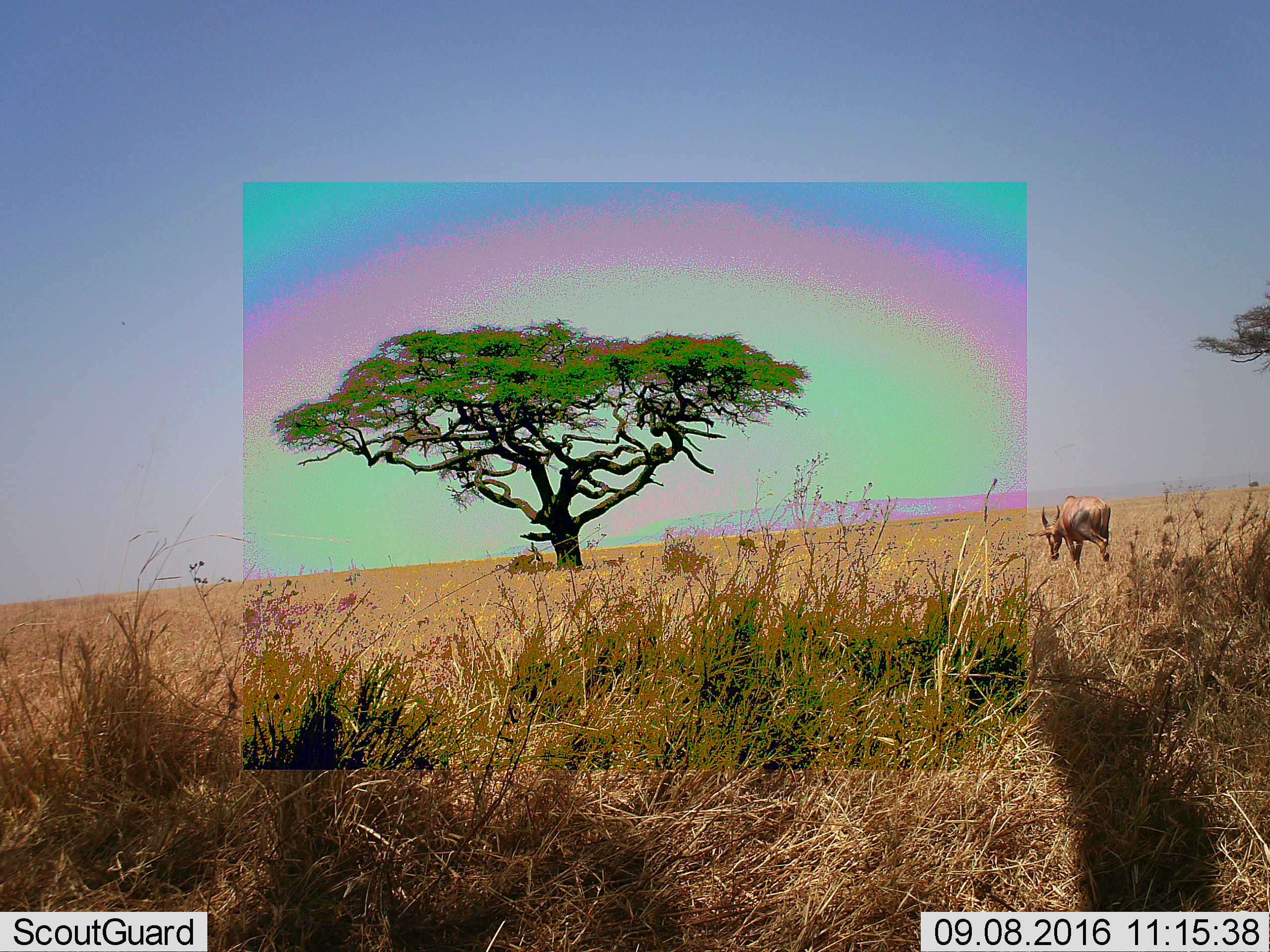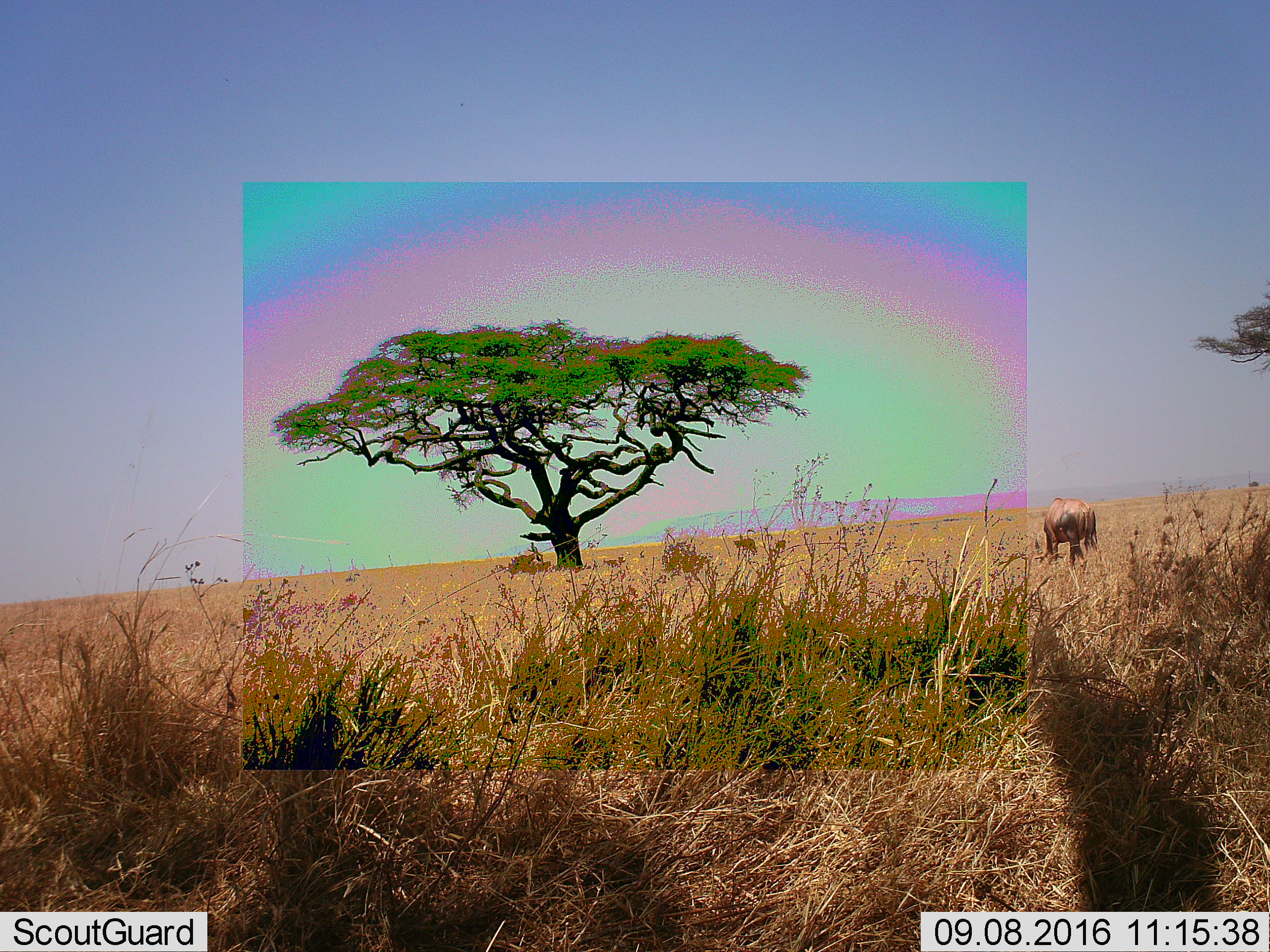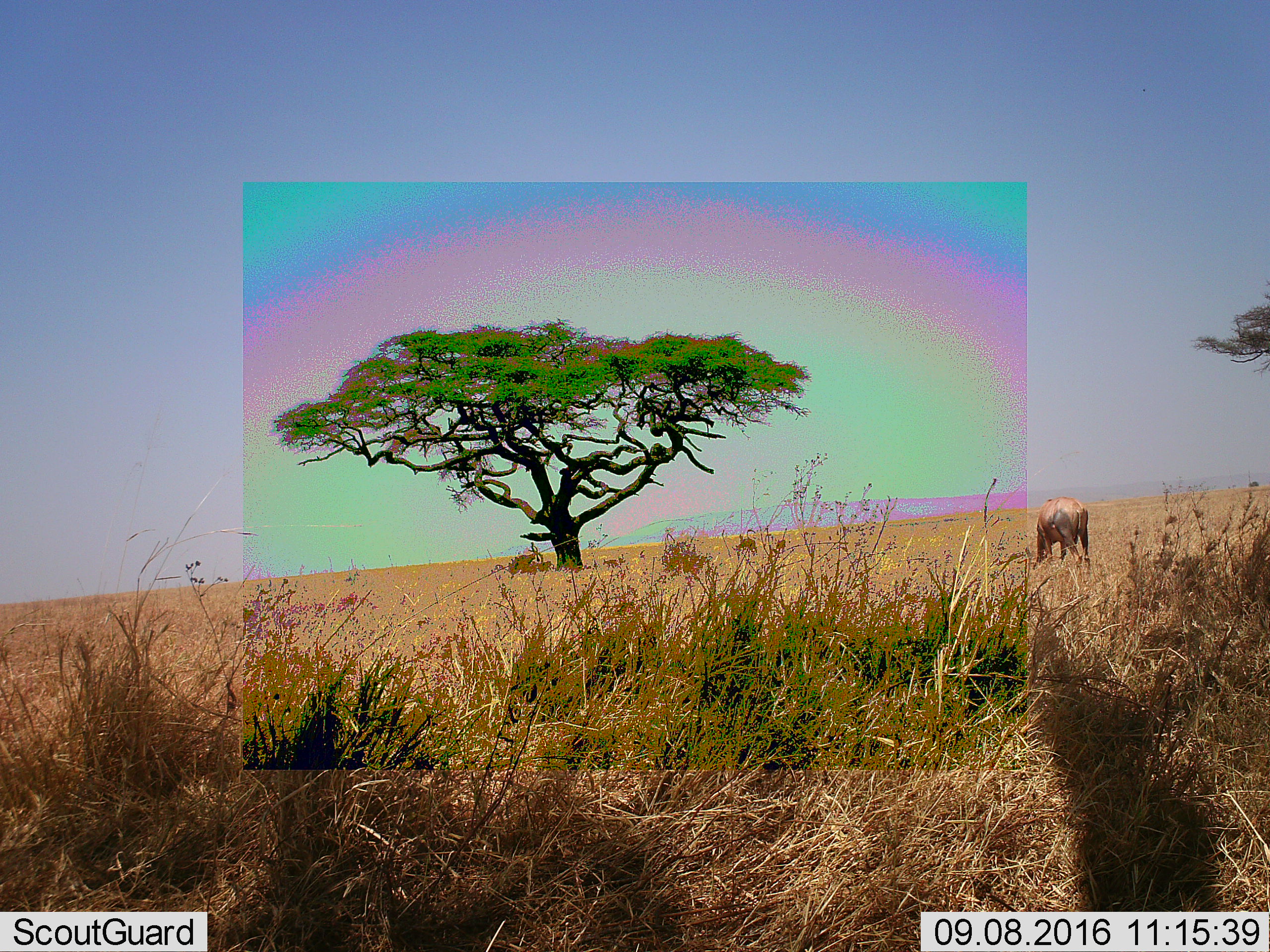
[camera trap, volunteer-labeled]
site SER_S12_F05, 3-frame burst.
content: unidentified animal